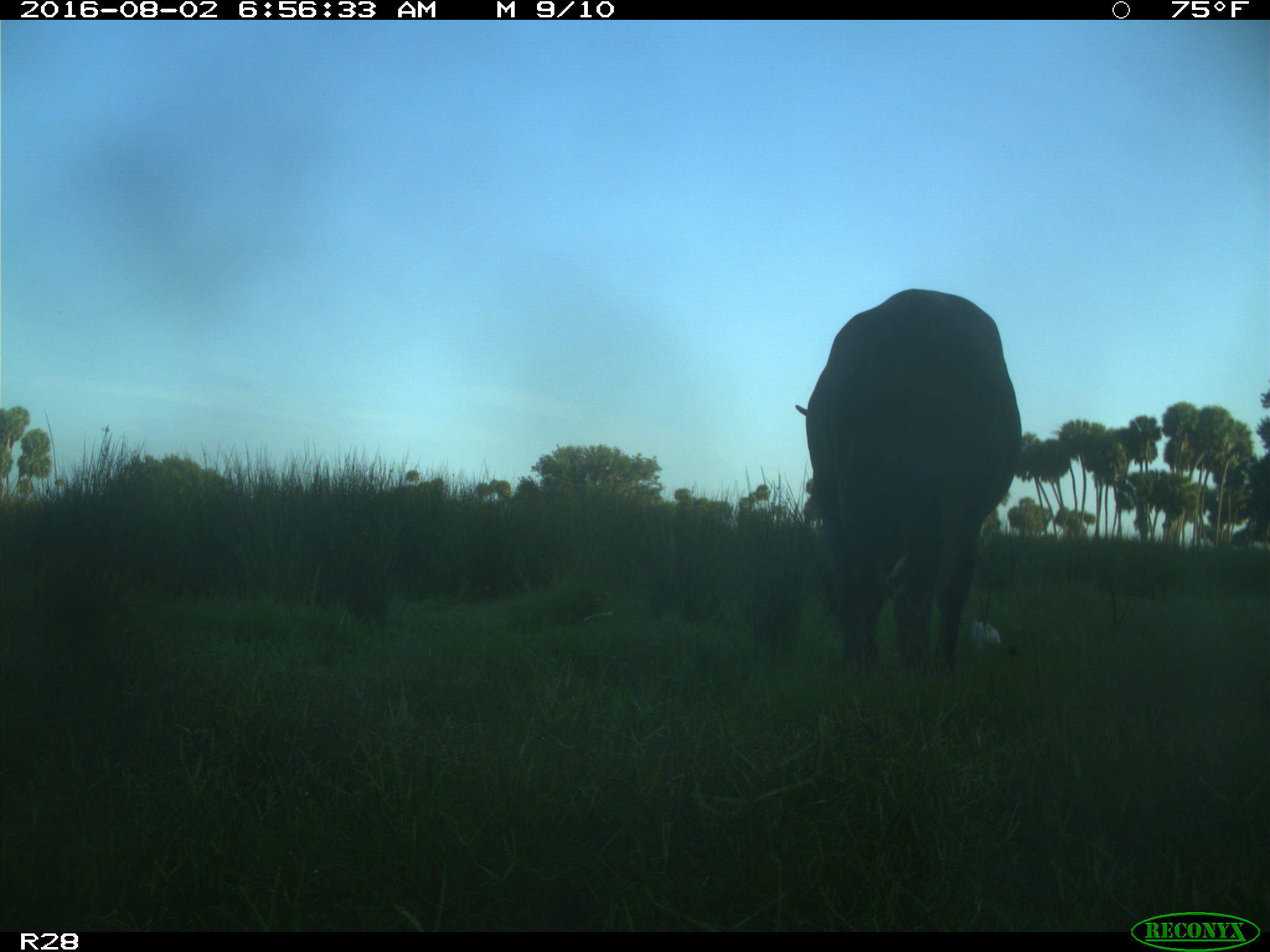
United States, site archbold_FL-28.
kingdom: Animalia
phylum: Chordata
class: Mammalia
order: Artiodactyla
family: Bovidae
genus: Bos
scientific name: Bos taurus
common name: domestic cow